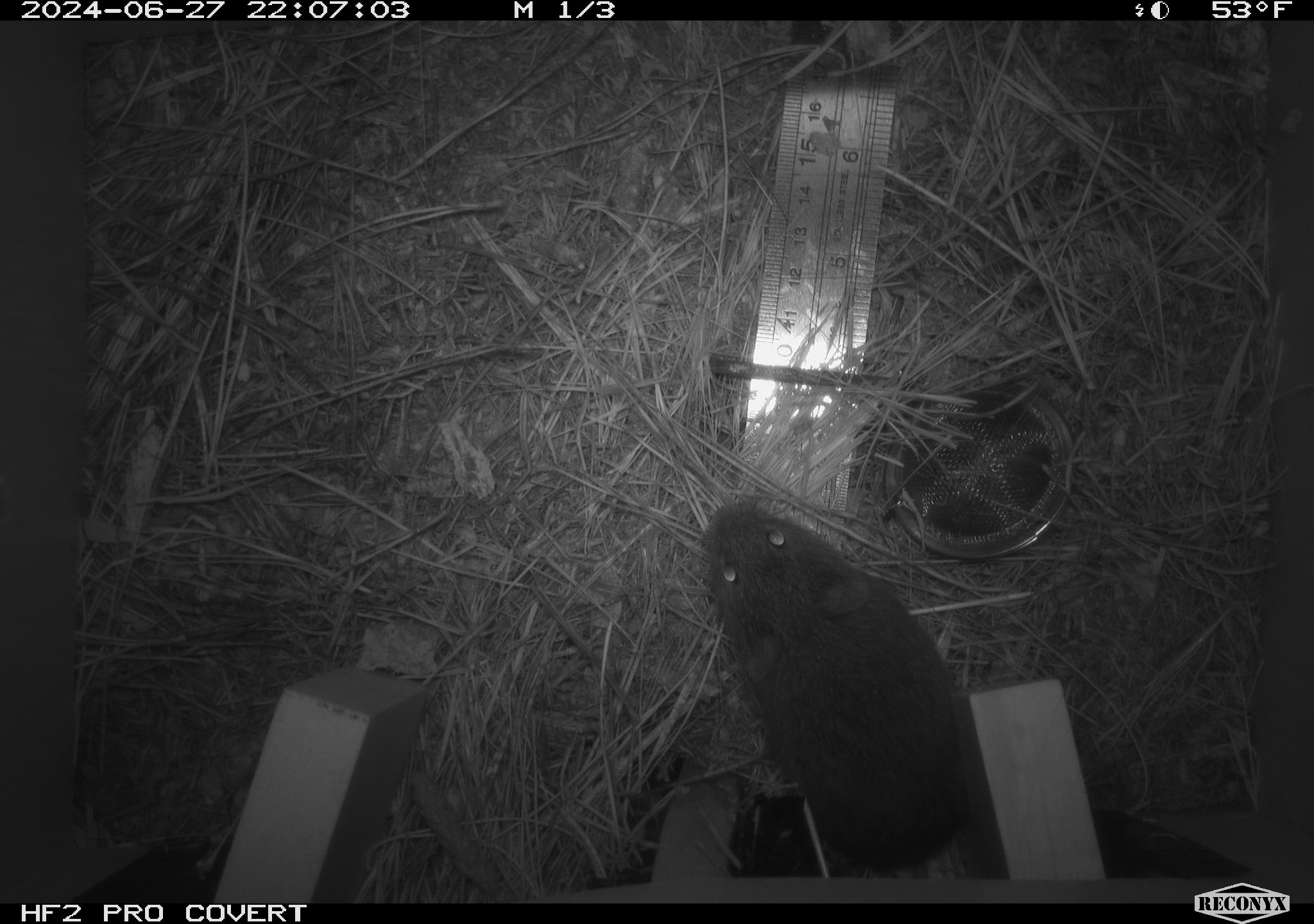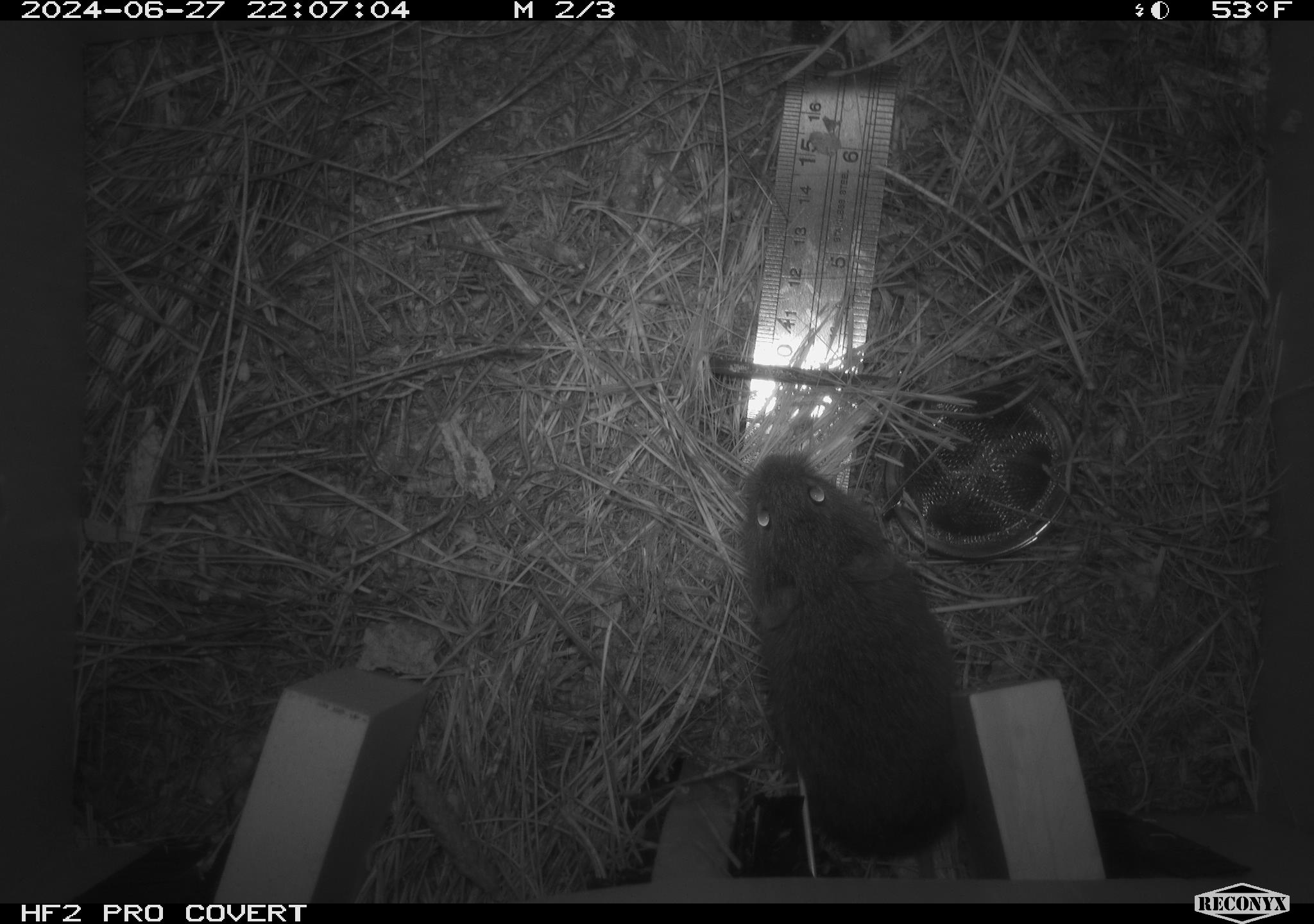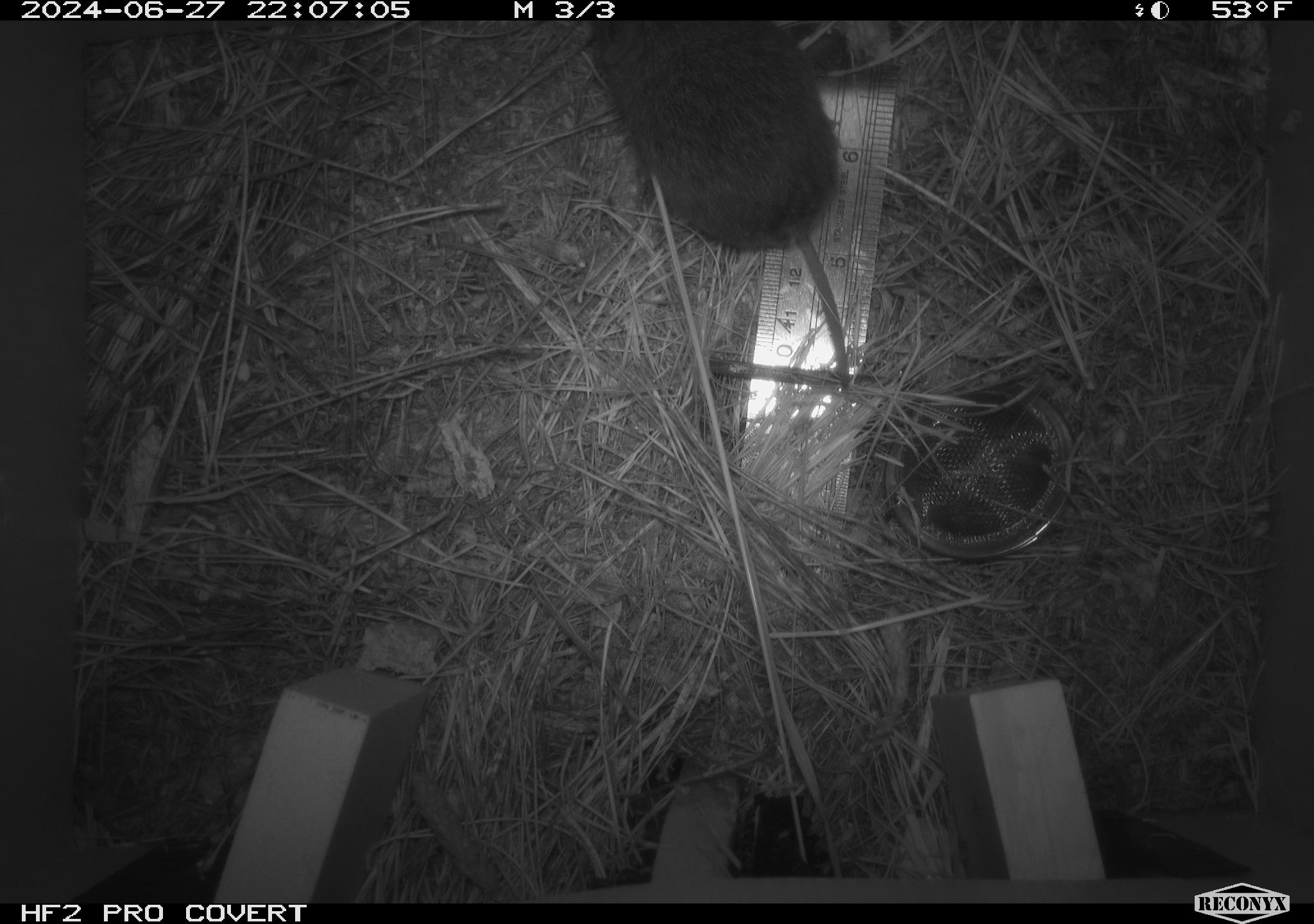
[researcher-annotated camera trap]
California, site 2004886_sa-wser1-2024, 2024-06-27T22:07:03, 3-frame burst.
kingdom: Animalia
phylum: Chordata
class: Mammalia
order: Rodentia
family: Cricetidae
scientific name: Arvicolinae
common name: voles, lemmings, and muskrats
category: arvicolinae subfamily